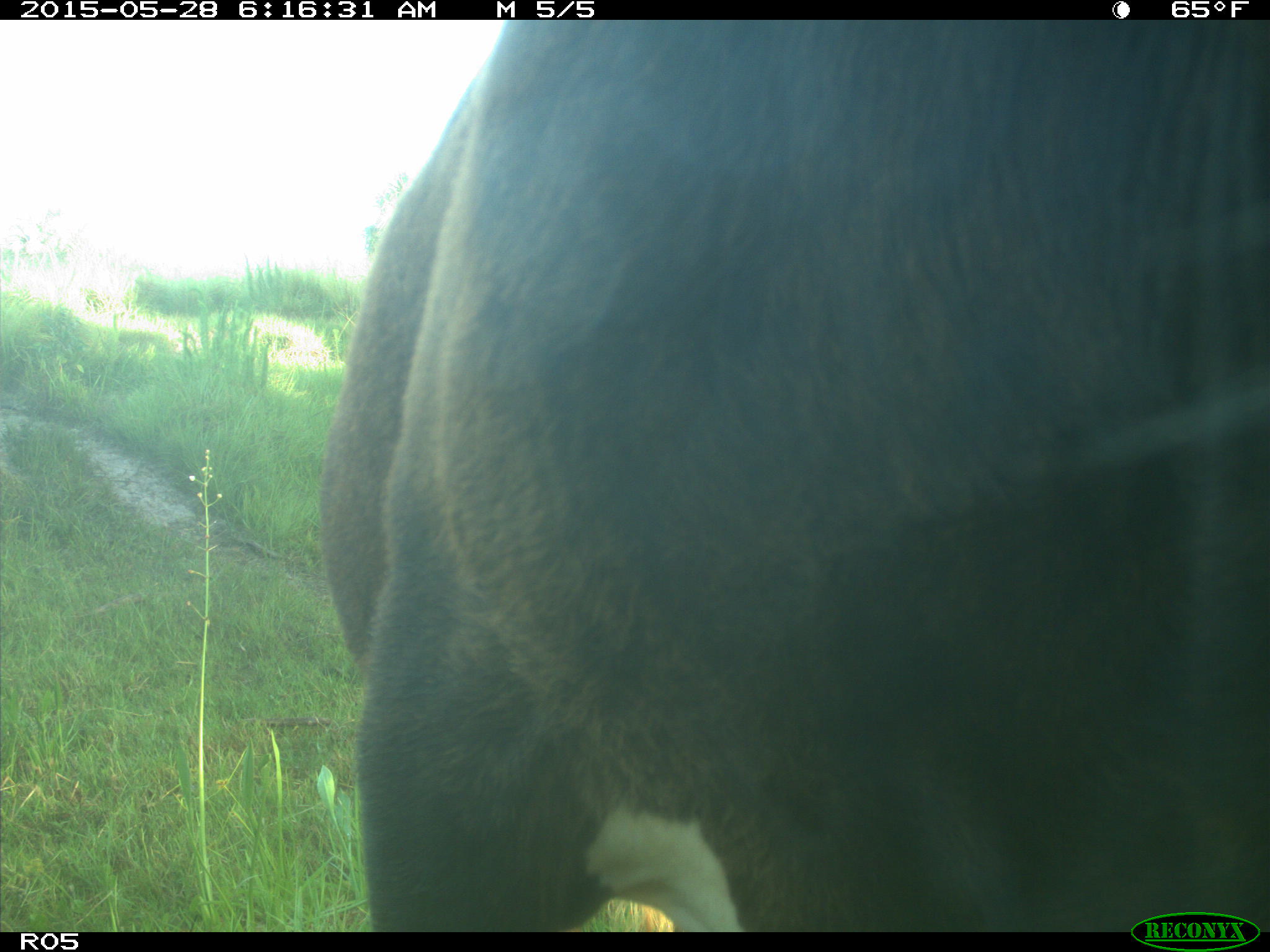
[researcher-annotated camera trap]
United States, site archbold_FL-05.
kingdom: Animalia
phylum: Chordata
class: Mammalia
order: Artiodactyla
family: Bovidae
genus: Bos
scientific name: Bos taurus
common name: domestic cow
Bos taurus (domestic cow).